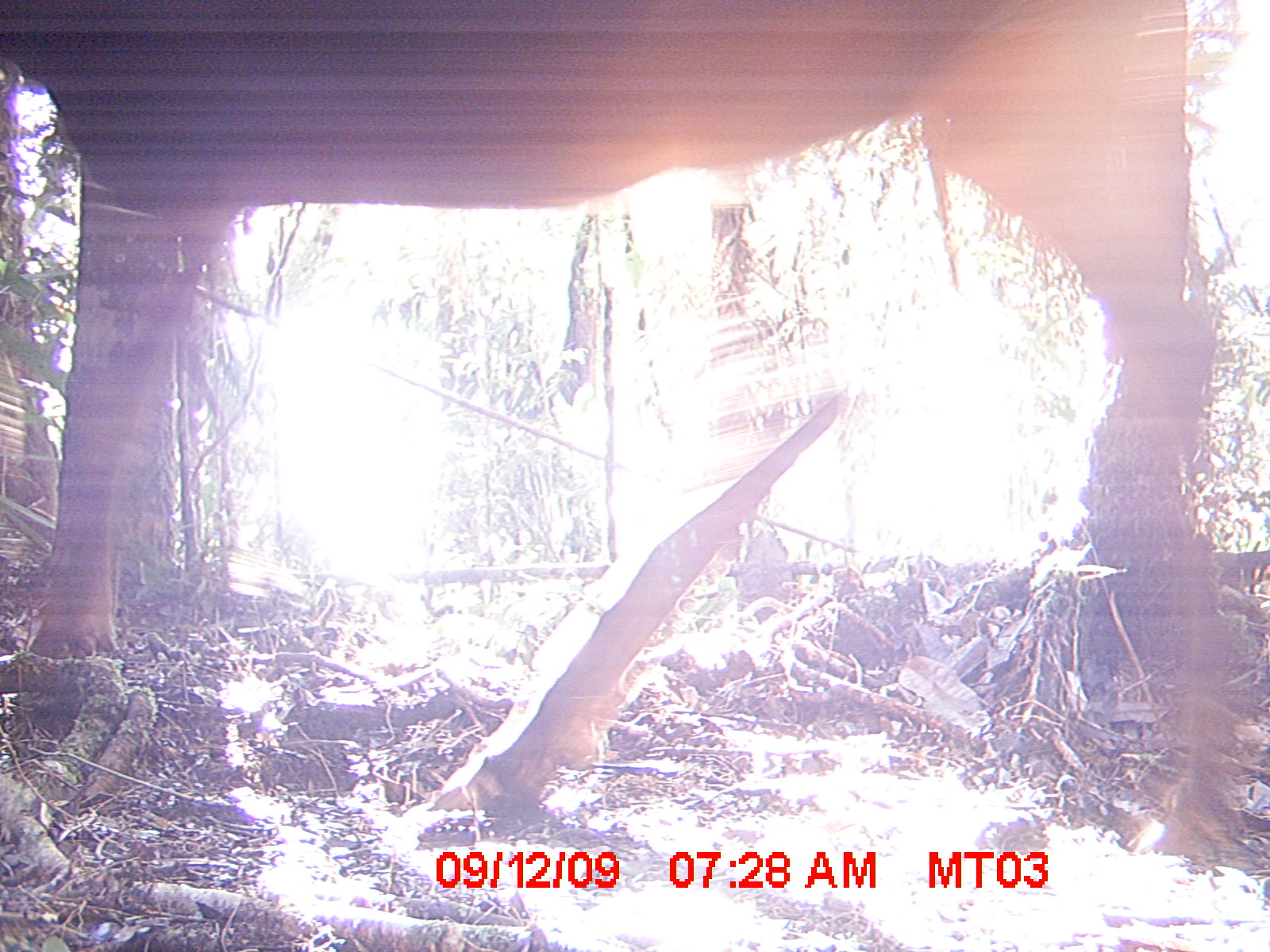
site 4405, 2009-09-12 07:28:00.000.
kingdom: Animalia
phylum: Chordata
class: Mammalia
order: Artiodactyla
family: Bovidae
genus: Bos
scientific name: Bos taurus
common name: domestic cattle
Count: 1.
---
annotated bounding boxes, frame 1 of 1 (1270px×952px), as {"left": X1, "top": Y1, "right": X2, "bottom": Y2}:
bos taurus: {"left": 0, "top": 1, "right": 1244, "bottom": 855}